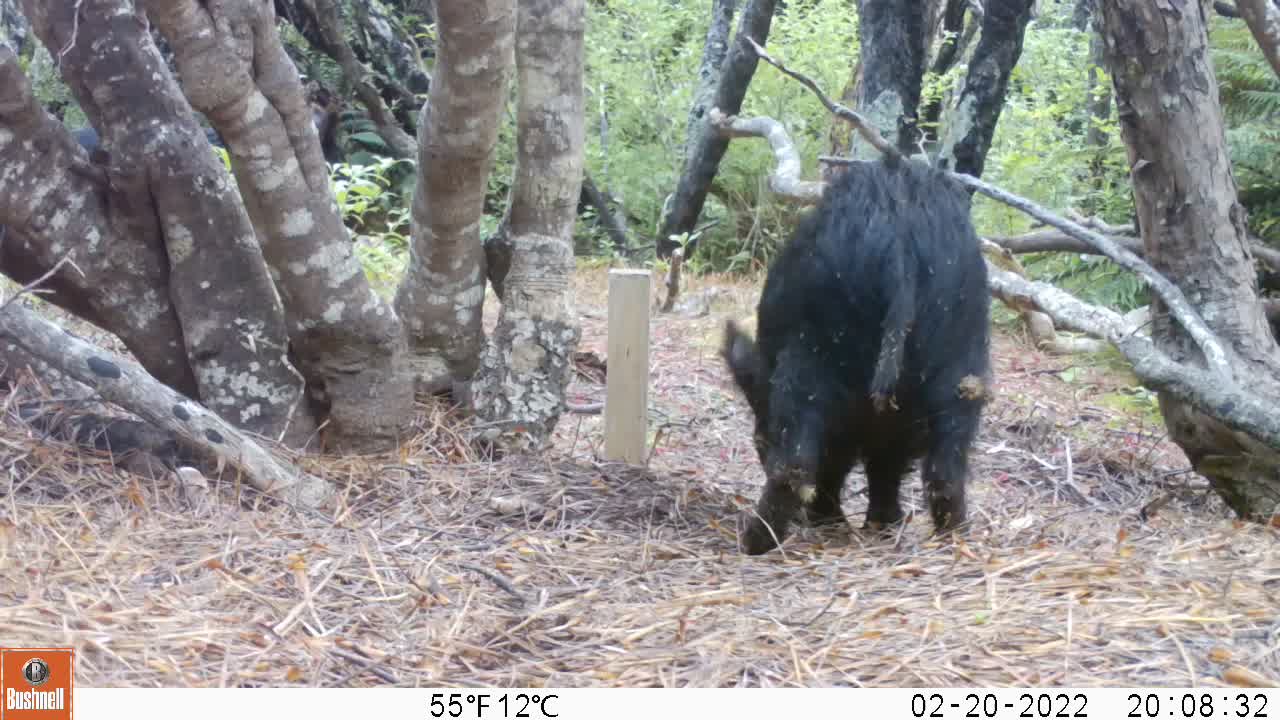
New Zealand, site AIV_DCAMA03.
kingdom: Animalia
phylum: Chordata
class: Mammalia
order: Artiodactyla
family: Suidae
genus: Sus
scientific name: Sus scrofa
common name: pig